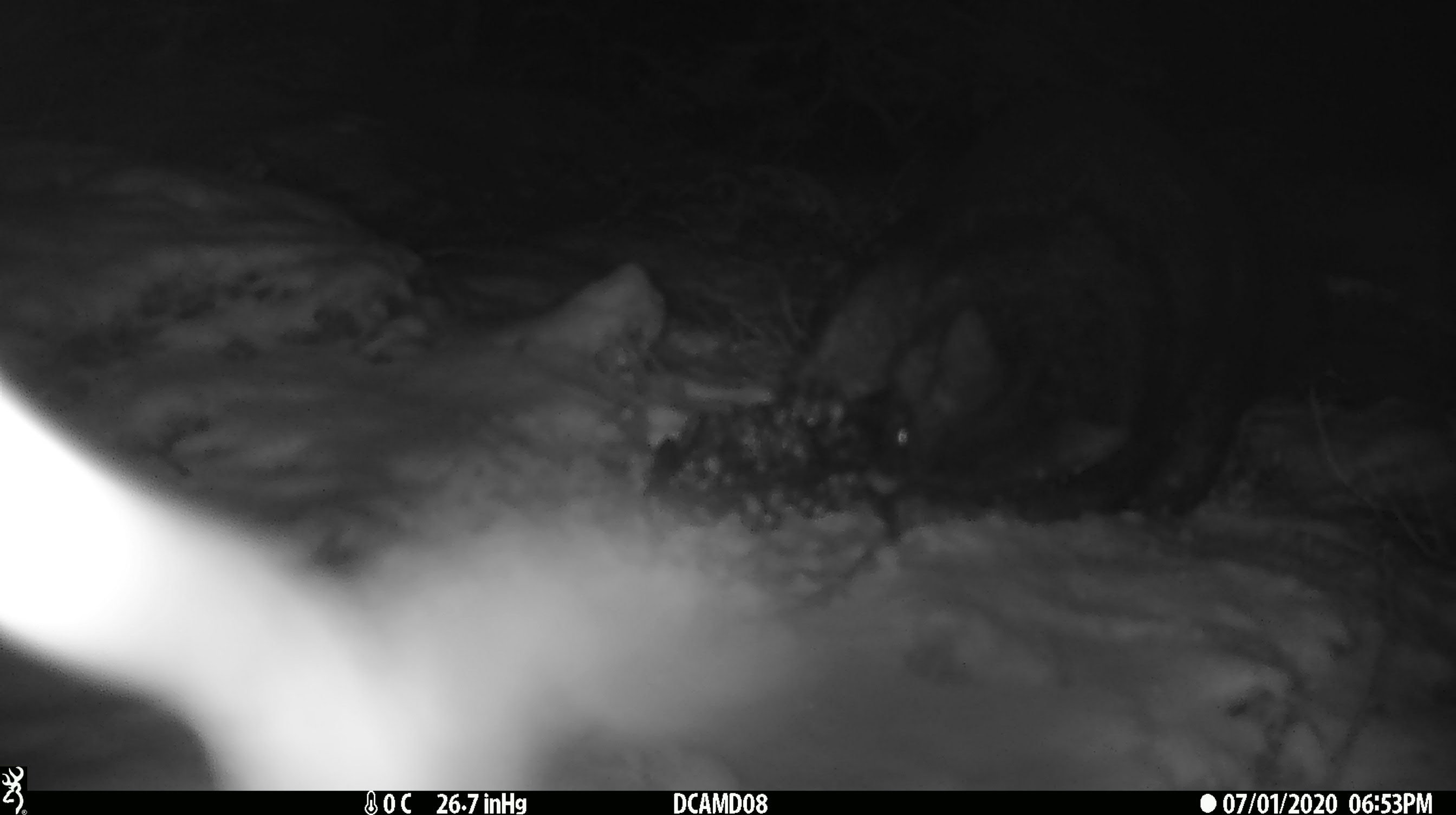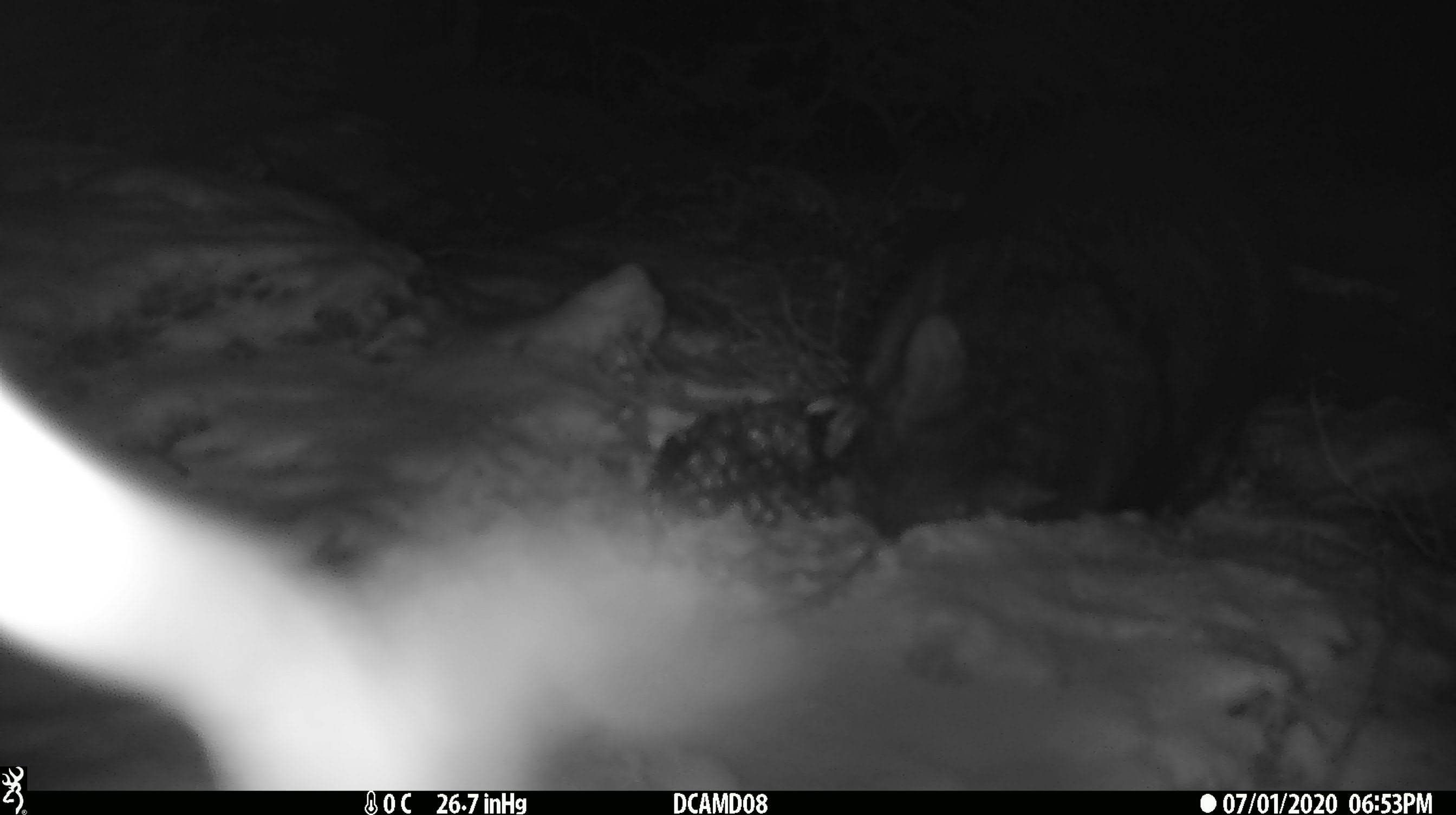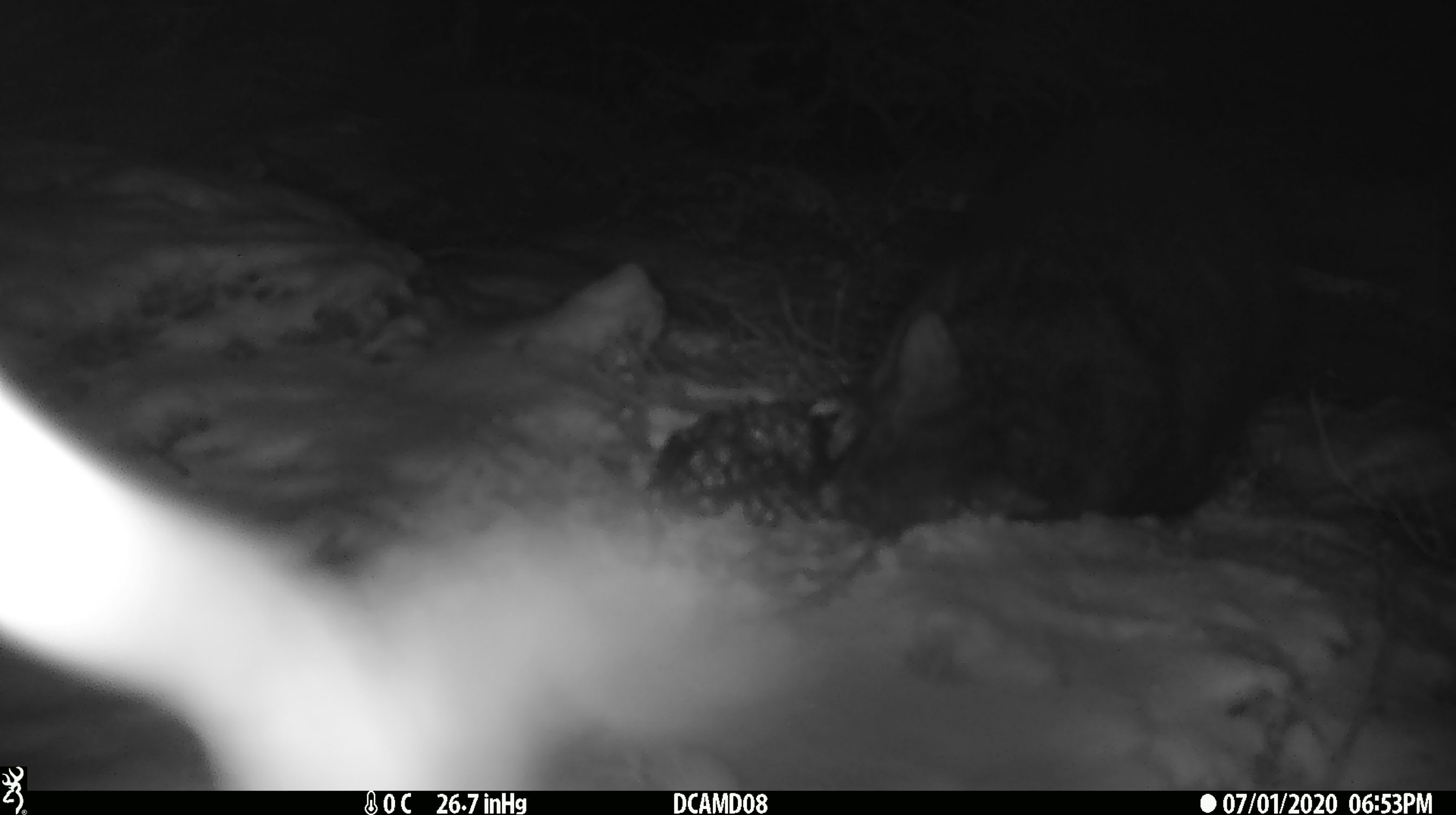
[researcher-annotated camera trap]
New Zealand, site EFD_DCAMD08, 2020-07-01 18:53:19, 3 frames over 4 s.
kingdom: Animalia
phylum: Chordata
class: Mammalia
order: Diprotodontia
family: Phalangeridae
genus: Trichosurus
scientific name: Trichosurus vulpecula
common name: common brushtail possum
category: possum